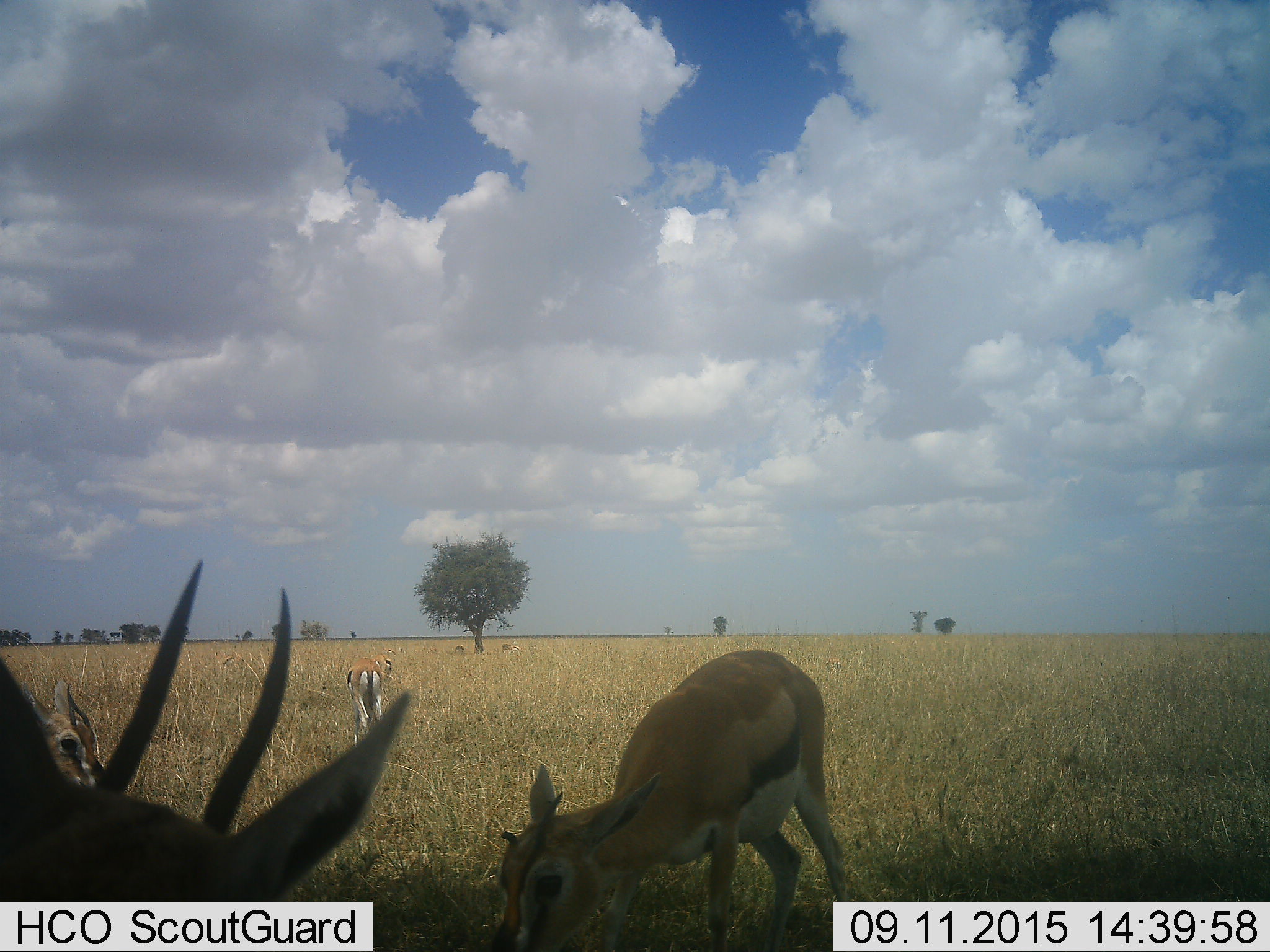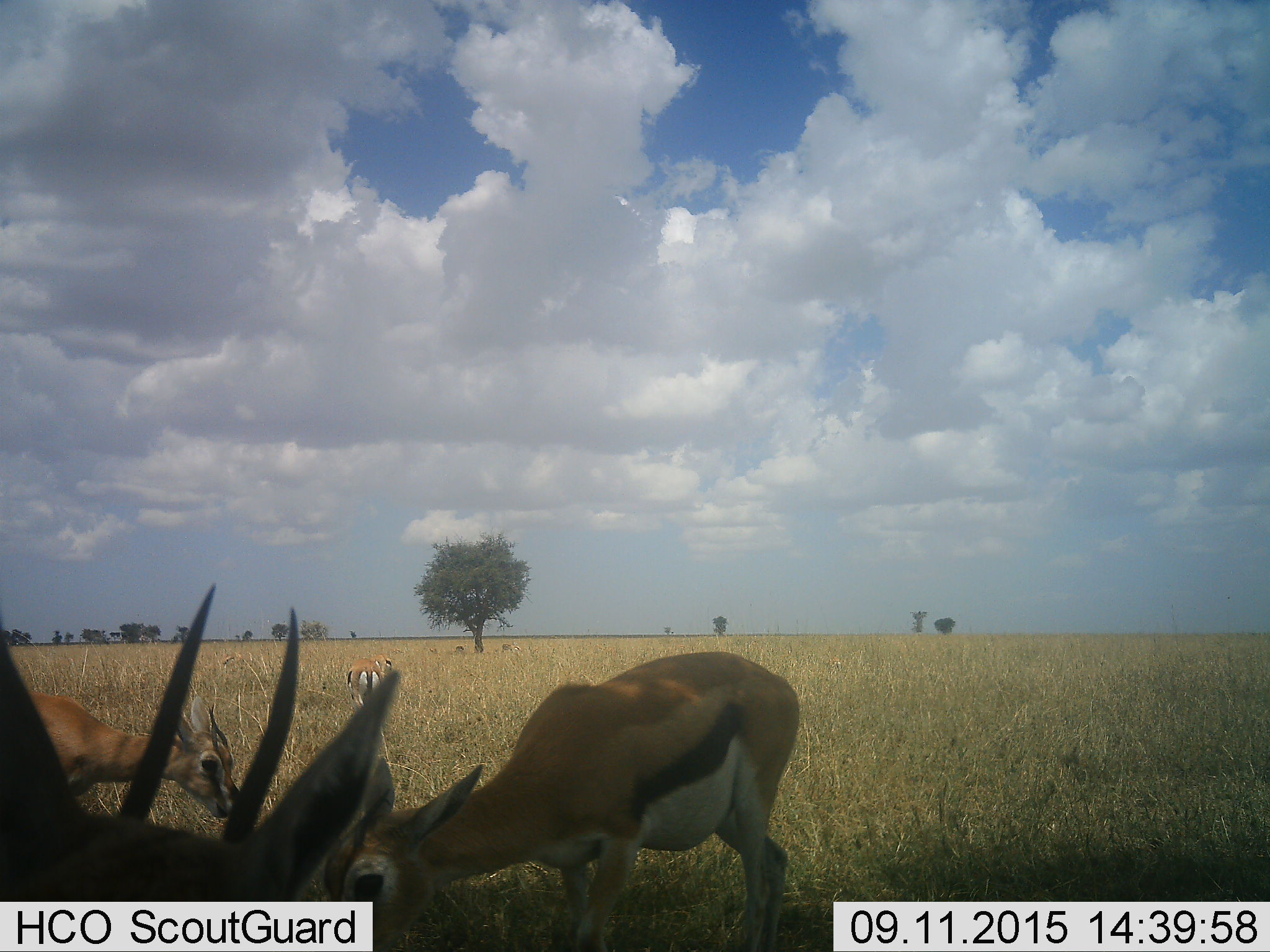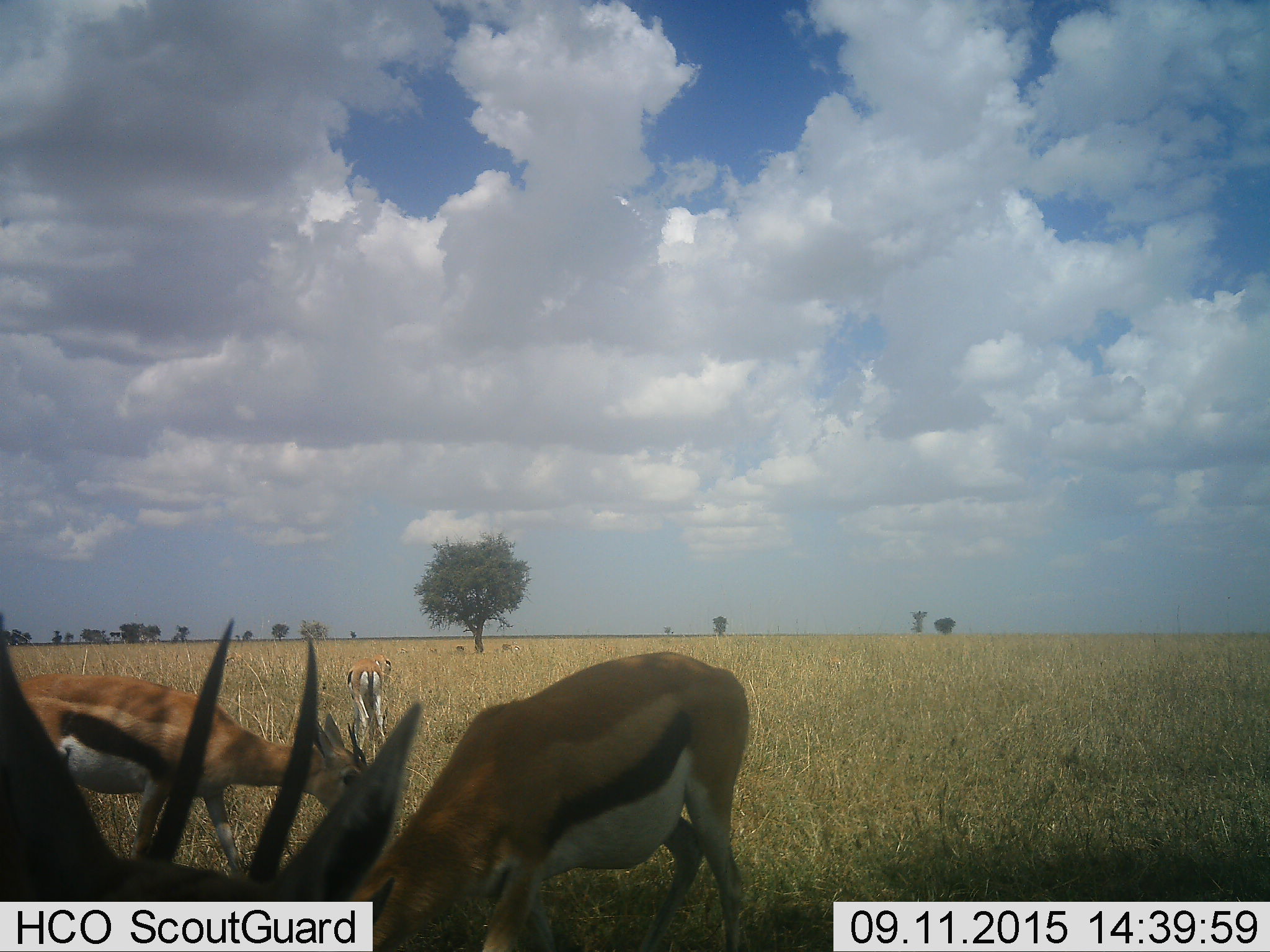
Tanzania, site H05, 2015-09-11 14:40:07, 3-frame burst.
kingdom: Animalia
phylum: Chordata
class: Mammalia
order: Artiodactyla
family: Bovidae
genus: Eudorcas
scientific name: Eudorcas thomsonii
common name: thomson's gazelle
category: gazellethomsons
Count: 4.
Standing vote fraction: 44%.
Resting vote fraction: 0%.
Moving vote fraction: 33%.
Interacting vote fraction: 0%.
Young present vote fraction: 11%.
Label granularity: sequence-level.